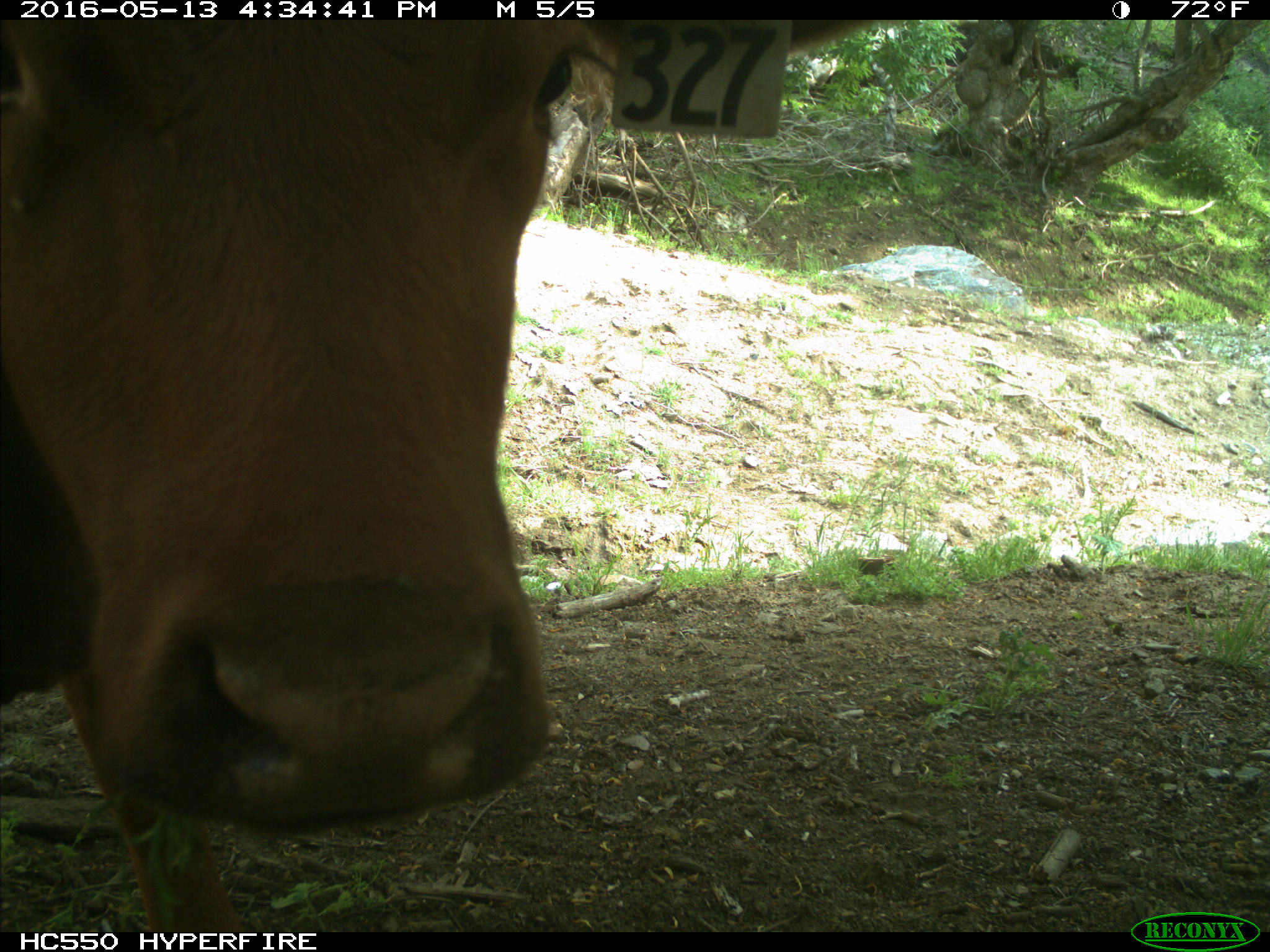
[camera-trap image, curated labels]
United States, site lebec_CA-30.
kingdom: Animalia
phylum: Chordata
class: Mammalia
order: Artiodactyla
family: Bovidae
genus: Bos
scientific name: Bos taurus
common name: domestic cow